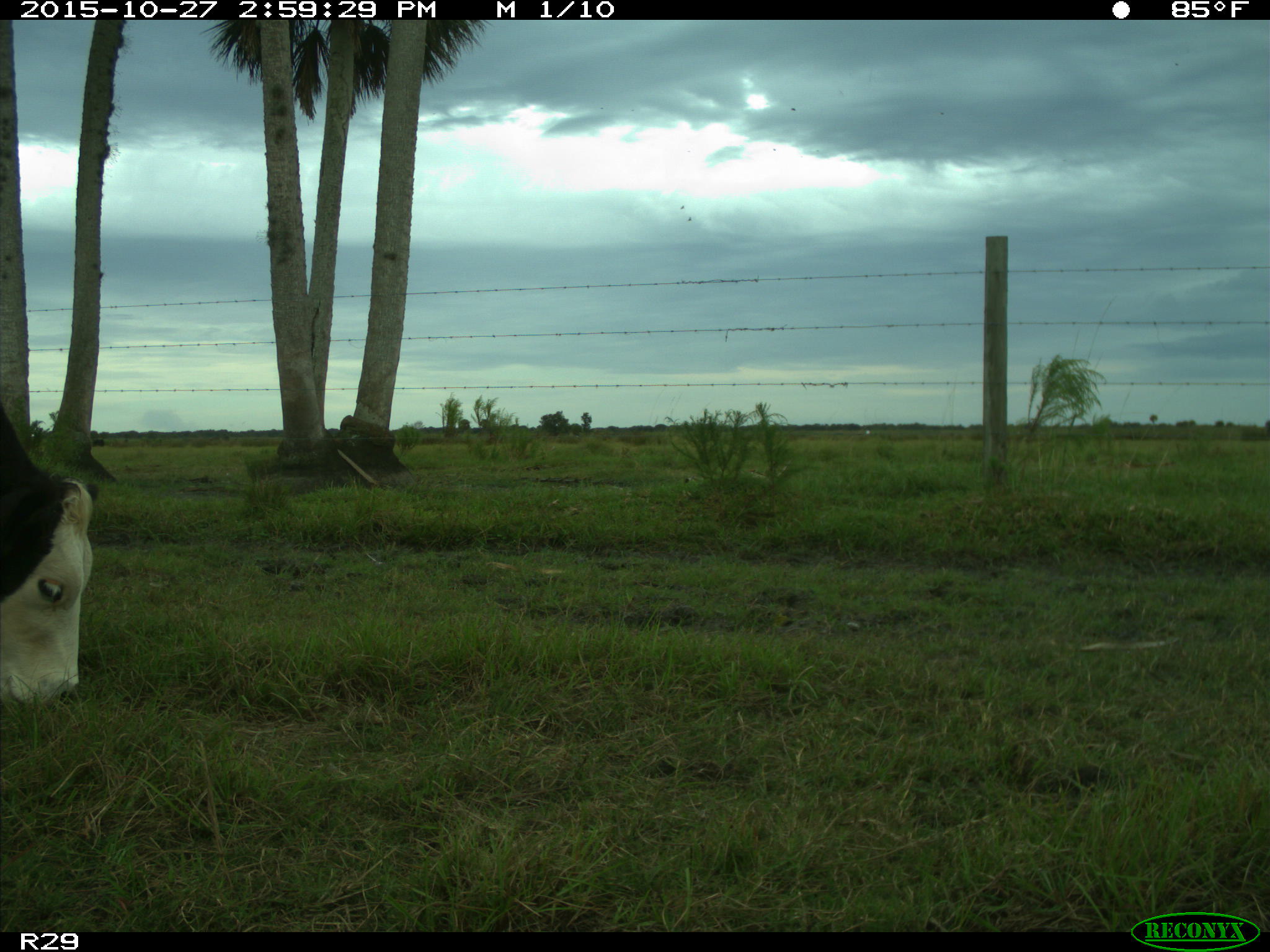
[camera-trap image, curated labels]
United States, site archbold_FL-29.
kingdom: Animalia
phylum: Chordata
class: Mammalia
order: Artiodactyla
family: Bovidae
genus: Bos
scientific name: Bos taurus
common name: domestic cow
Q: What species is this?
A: Bos taurus (domestic cow).